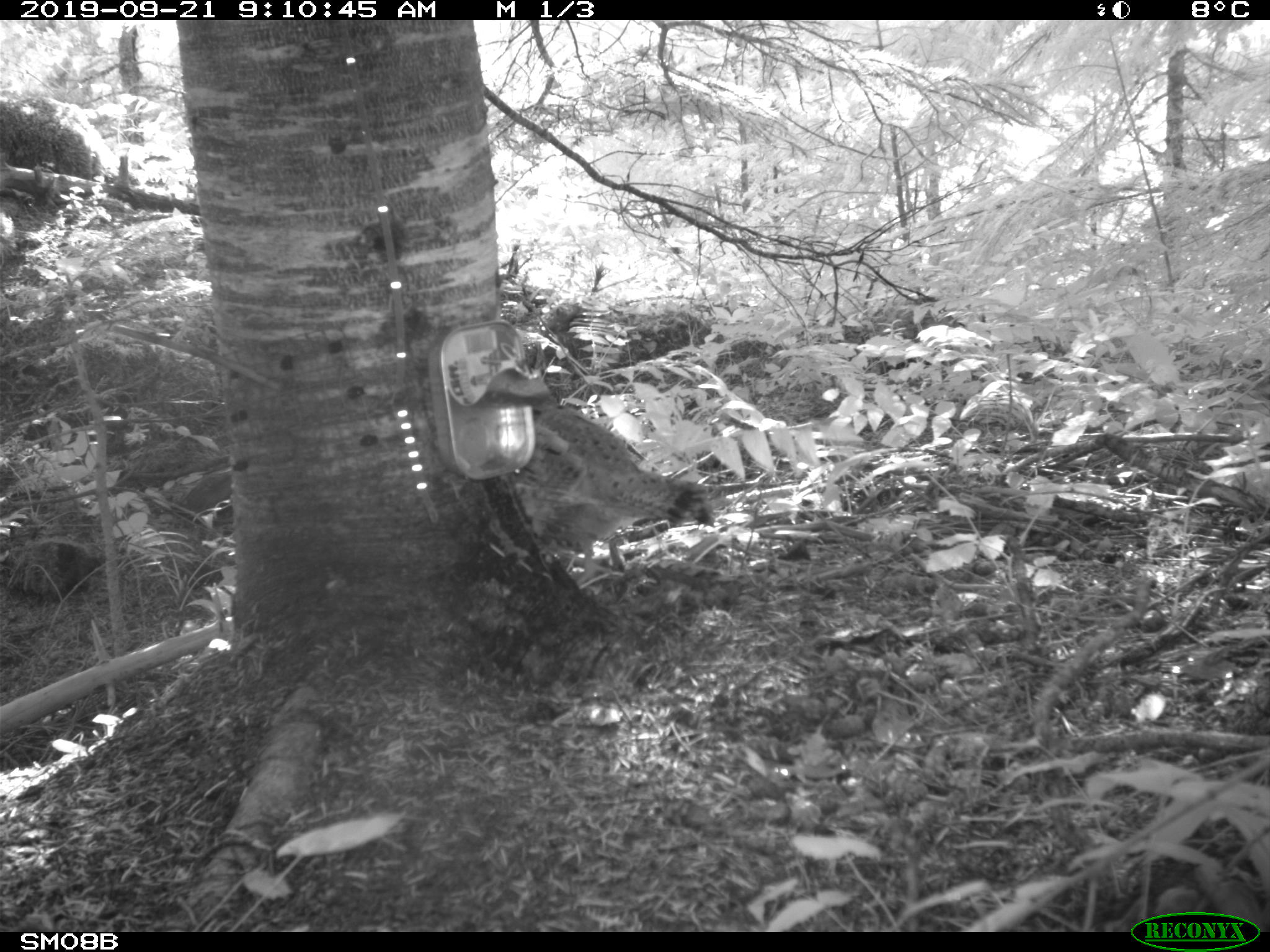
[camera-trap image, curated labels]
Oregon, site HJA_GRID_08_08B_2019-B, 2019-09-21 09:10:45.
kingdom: Animalia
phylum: Chordata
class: Aves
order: Galliformes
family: Phasianidae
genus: Bonasa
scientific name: Bonasa umbellus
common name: ruffed grouse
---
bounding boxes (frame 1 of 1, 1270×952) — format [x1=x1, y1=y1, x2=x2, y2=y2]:
ruffed grouse: [x1=525, y1=402, x2=706, y2=570]